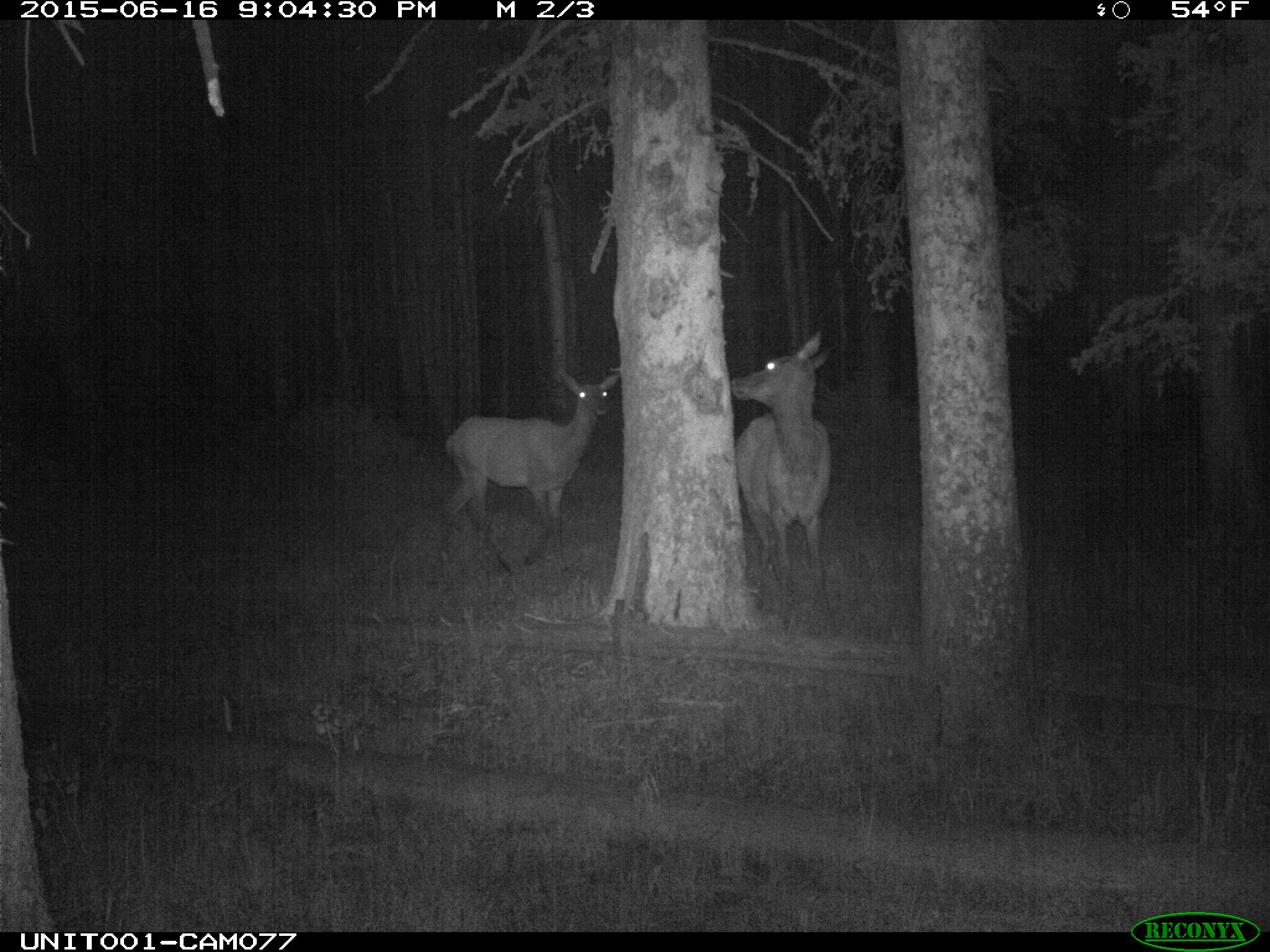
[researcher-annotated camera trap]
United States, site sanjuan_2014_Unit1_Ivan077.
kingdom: Animalia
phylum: Chordata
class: Mammalia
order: Artiodactyla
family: Cervidae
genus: Cervus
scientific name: Cervus elaphus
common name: red deer